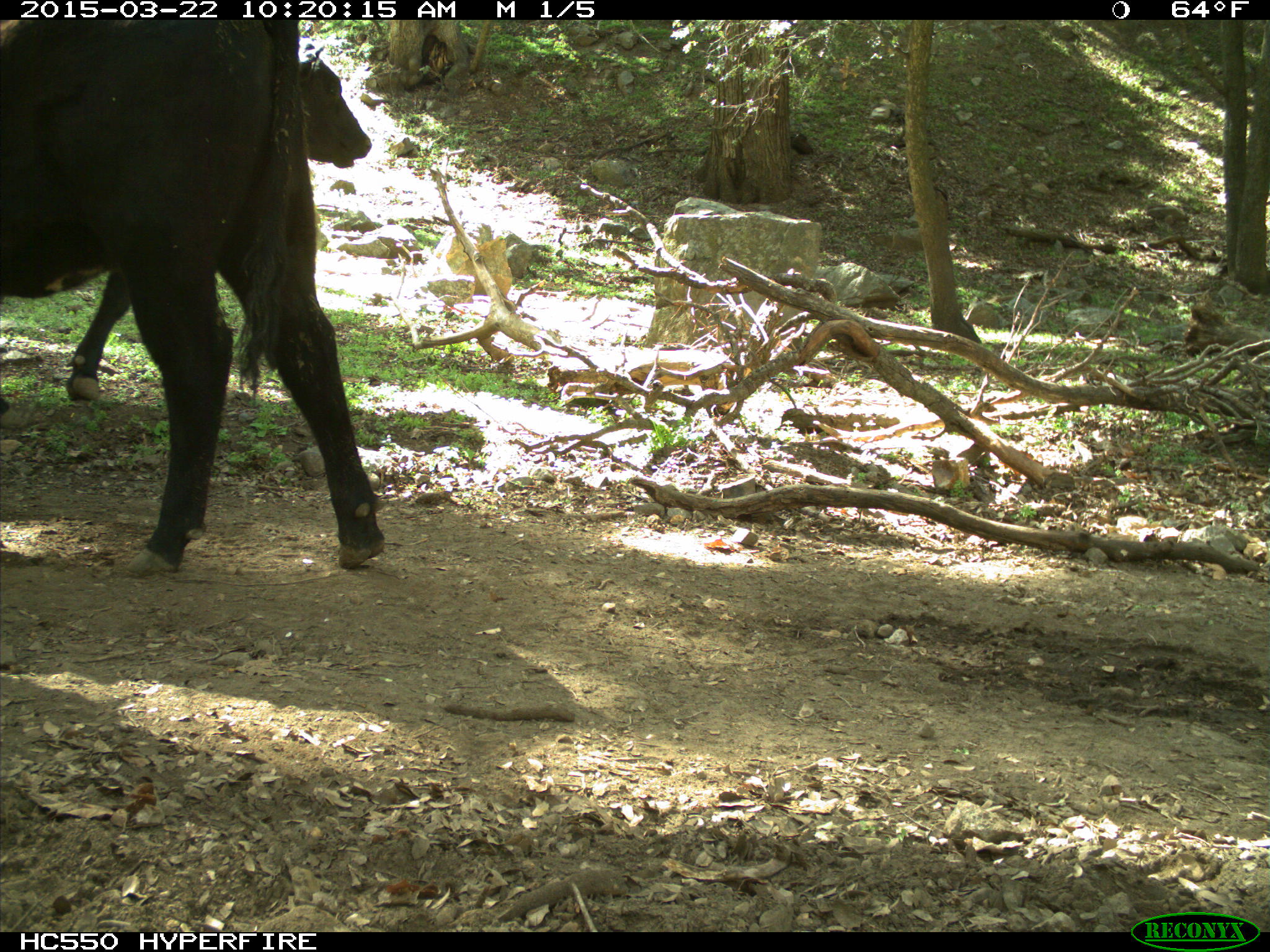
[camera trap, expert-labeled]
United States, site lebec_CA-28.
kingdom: Animalia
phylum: Chordata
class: Mammalia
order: Artiodactyla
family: Bovidae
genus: Bos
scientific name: Bos taurus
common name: domestic cow